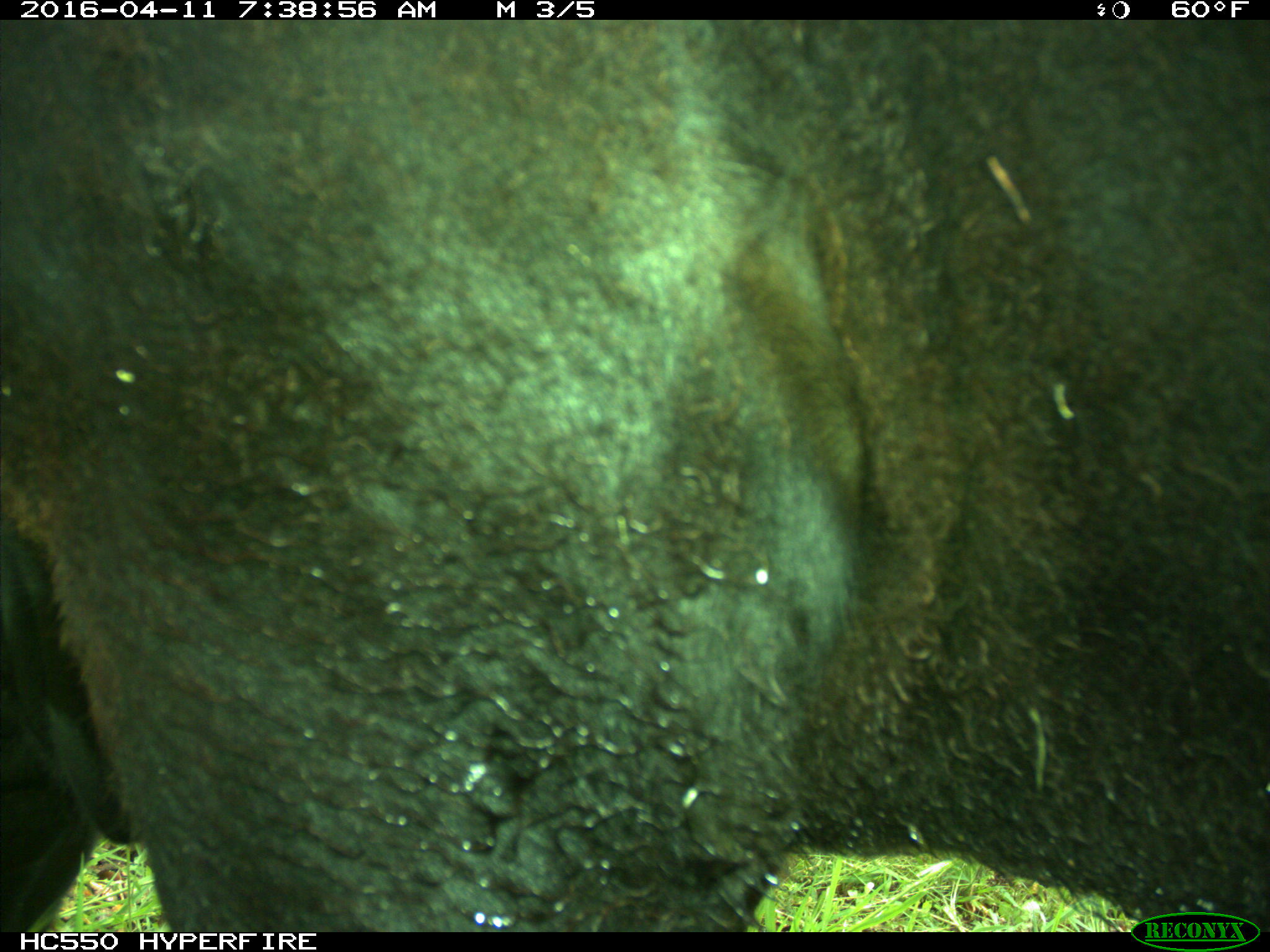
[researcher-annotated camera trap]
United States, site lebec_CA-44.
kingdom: Animalia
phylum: Chordata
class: Mammalia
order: Artiodactyla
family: Bovidae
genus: Bos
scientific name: Bos taurus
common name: domestic cow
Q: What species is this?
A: Bos taurus (domestic cow).